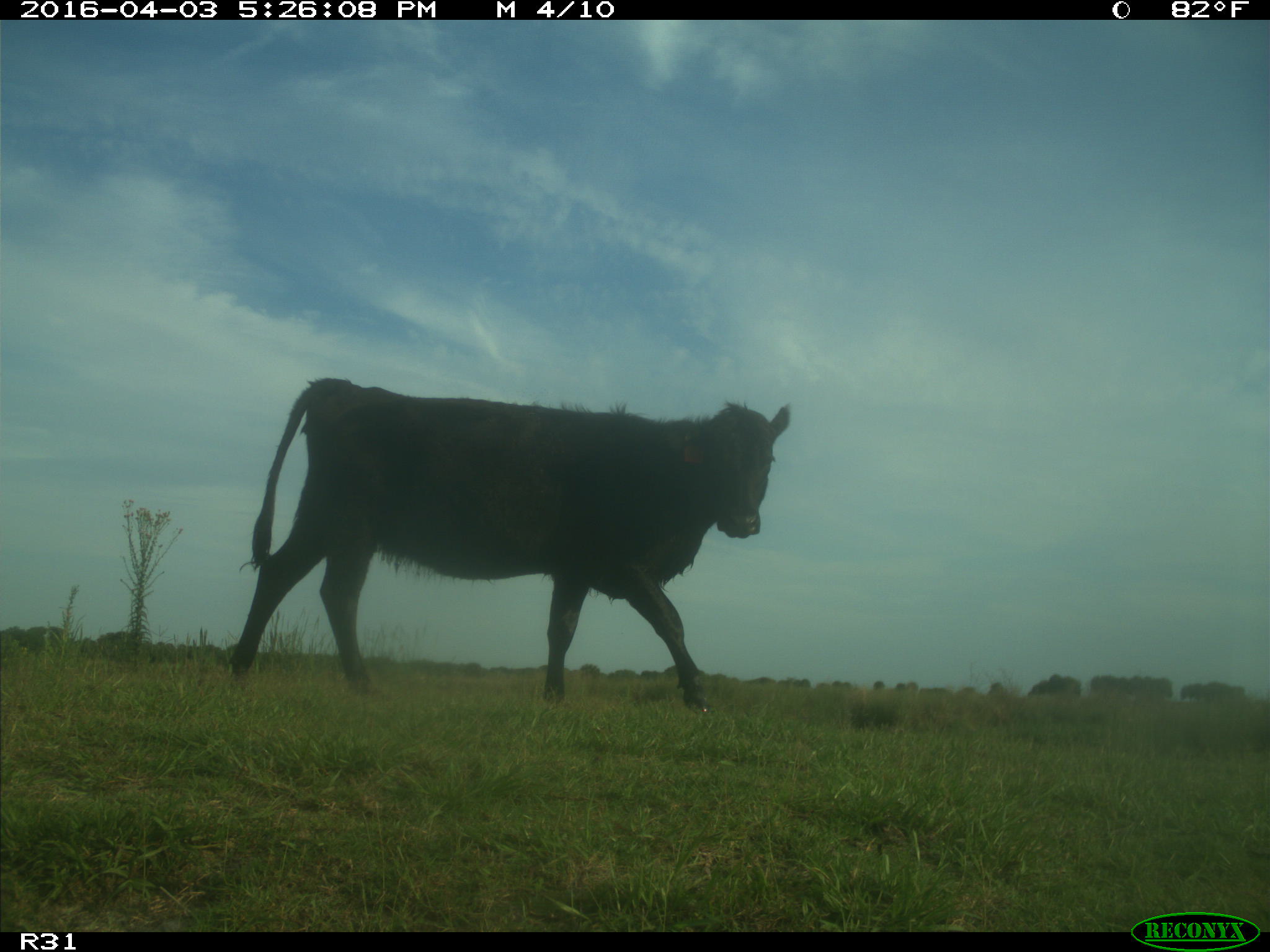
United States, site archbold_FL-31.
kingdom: Animalia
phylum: Chordata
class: Mammalia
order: Artiodactyla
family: Bovidae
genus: Bos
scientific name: Bos taurus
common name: domestic cow